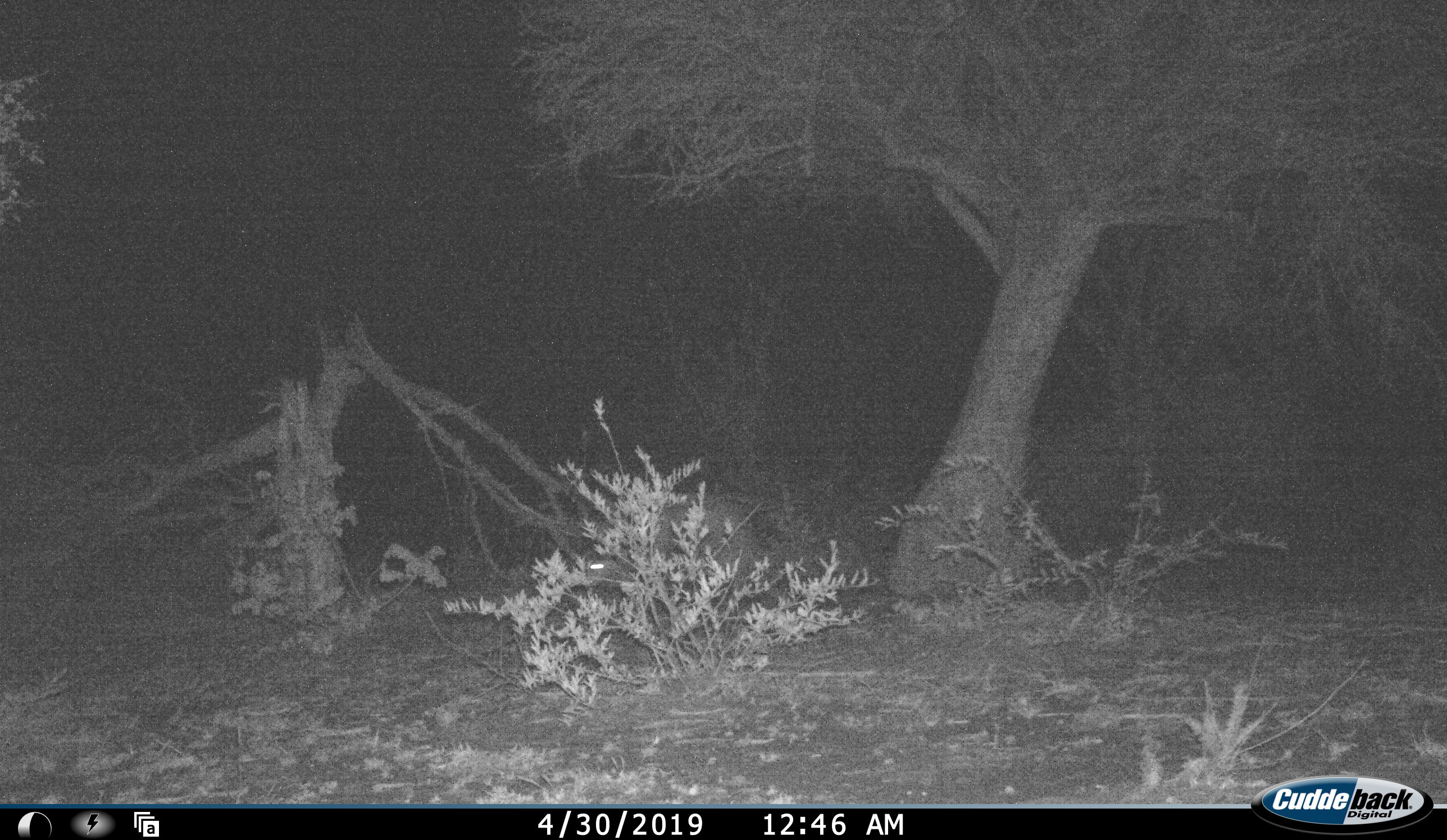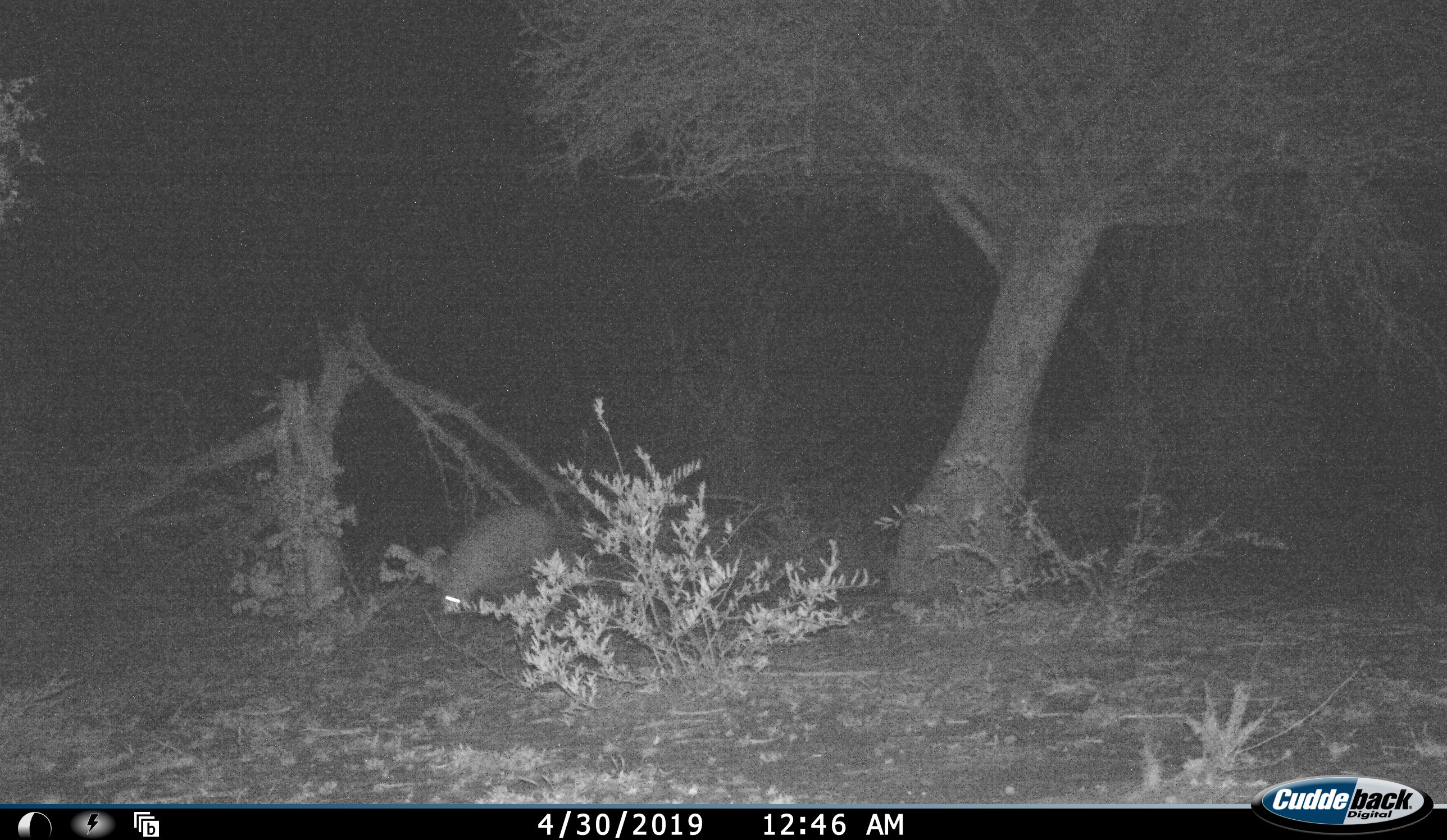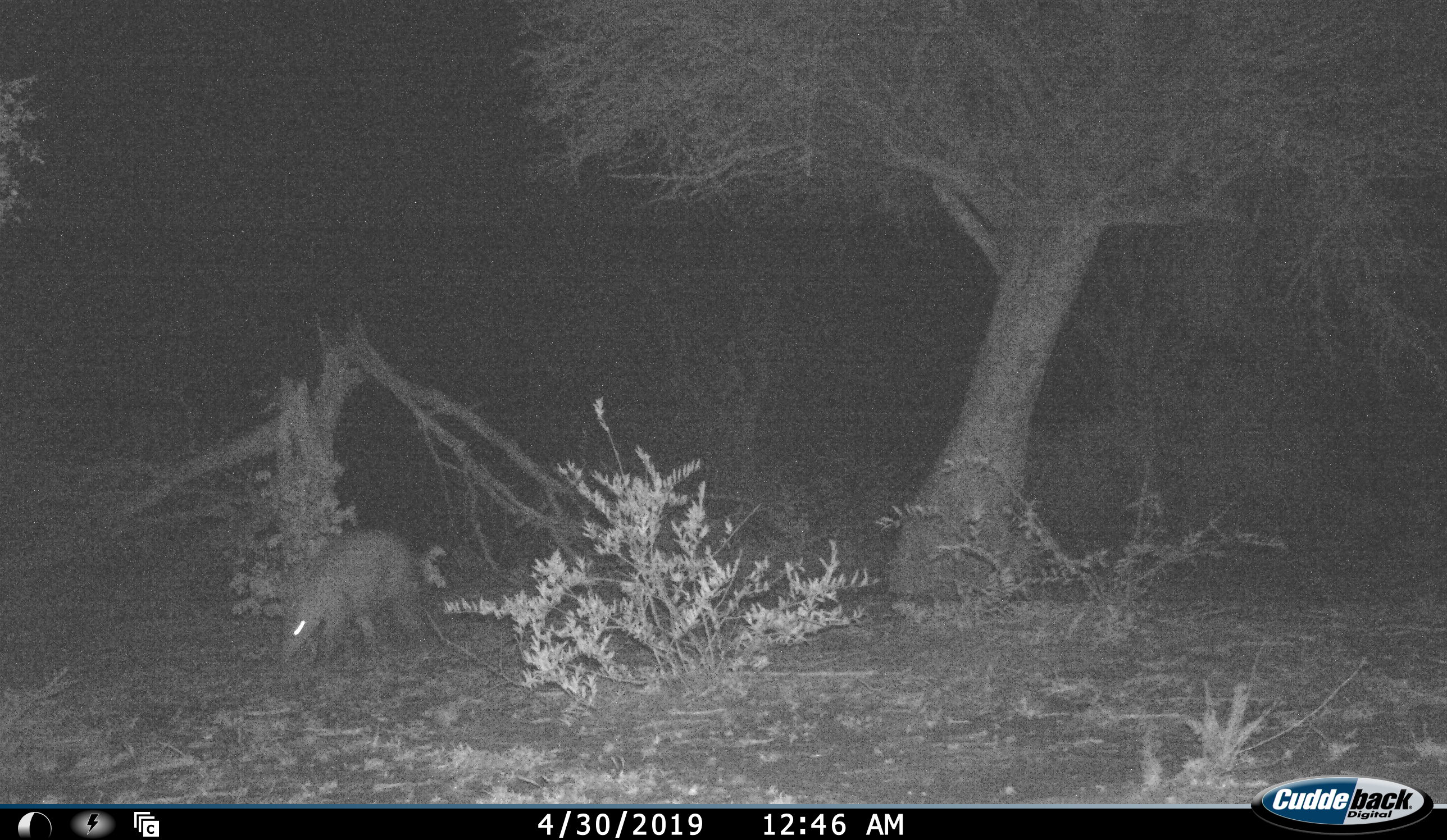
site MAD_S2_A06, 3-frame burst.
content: unidentified animal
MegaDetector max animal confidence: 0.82